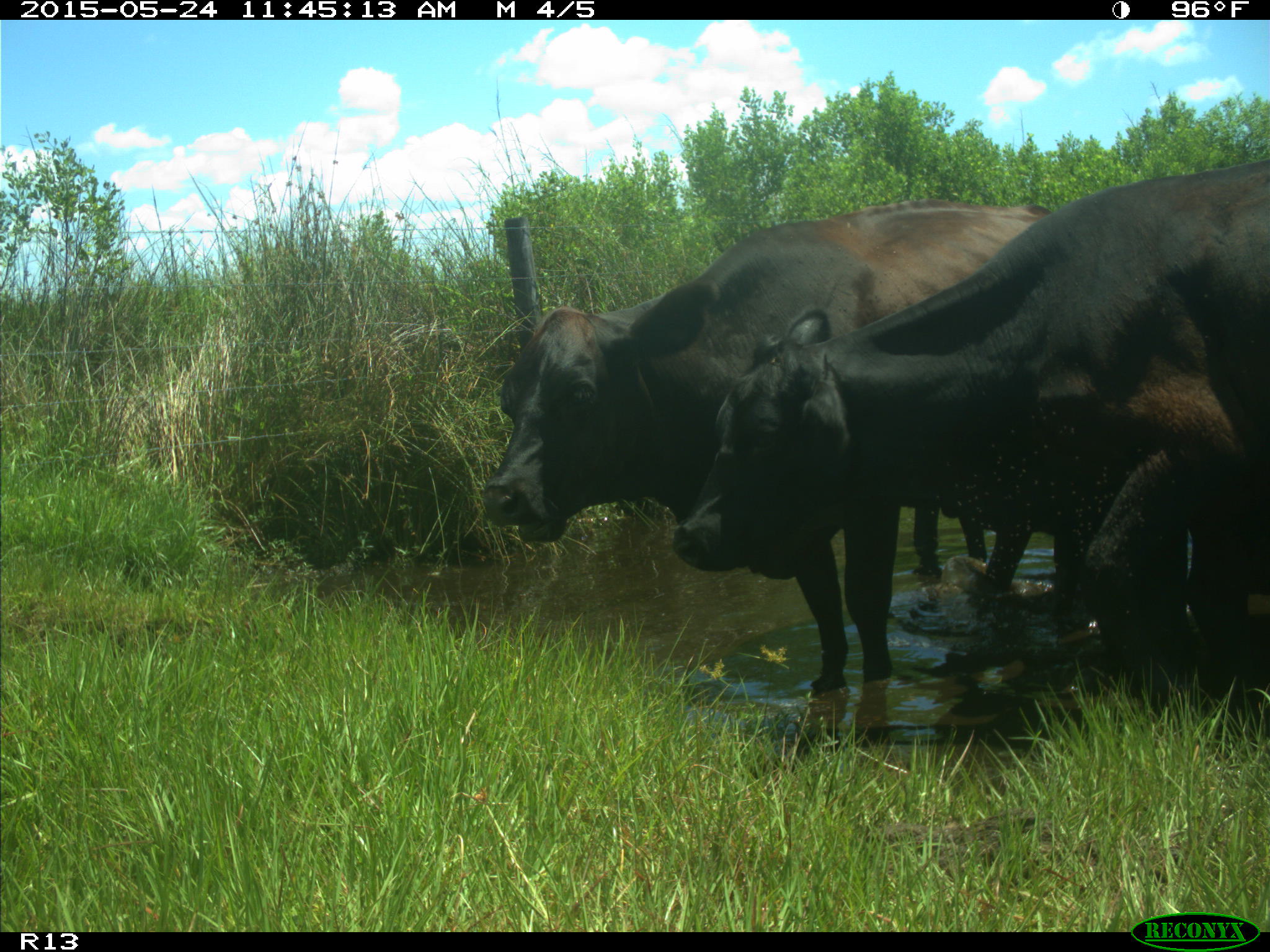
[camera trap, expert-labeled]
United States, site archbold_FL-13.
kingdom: Animalia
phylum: Chordata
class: Mammalia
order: Artiodactyla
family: Bovidae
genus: Bos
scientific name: Bos taurus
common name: domestic cow